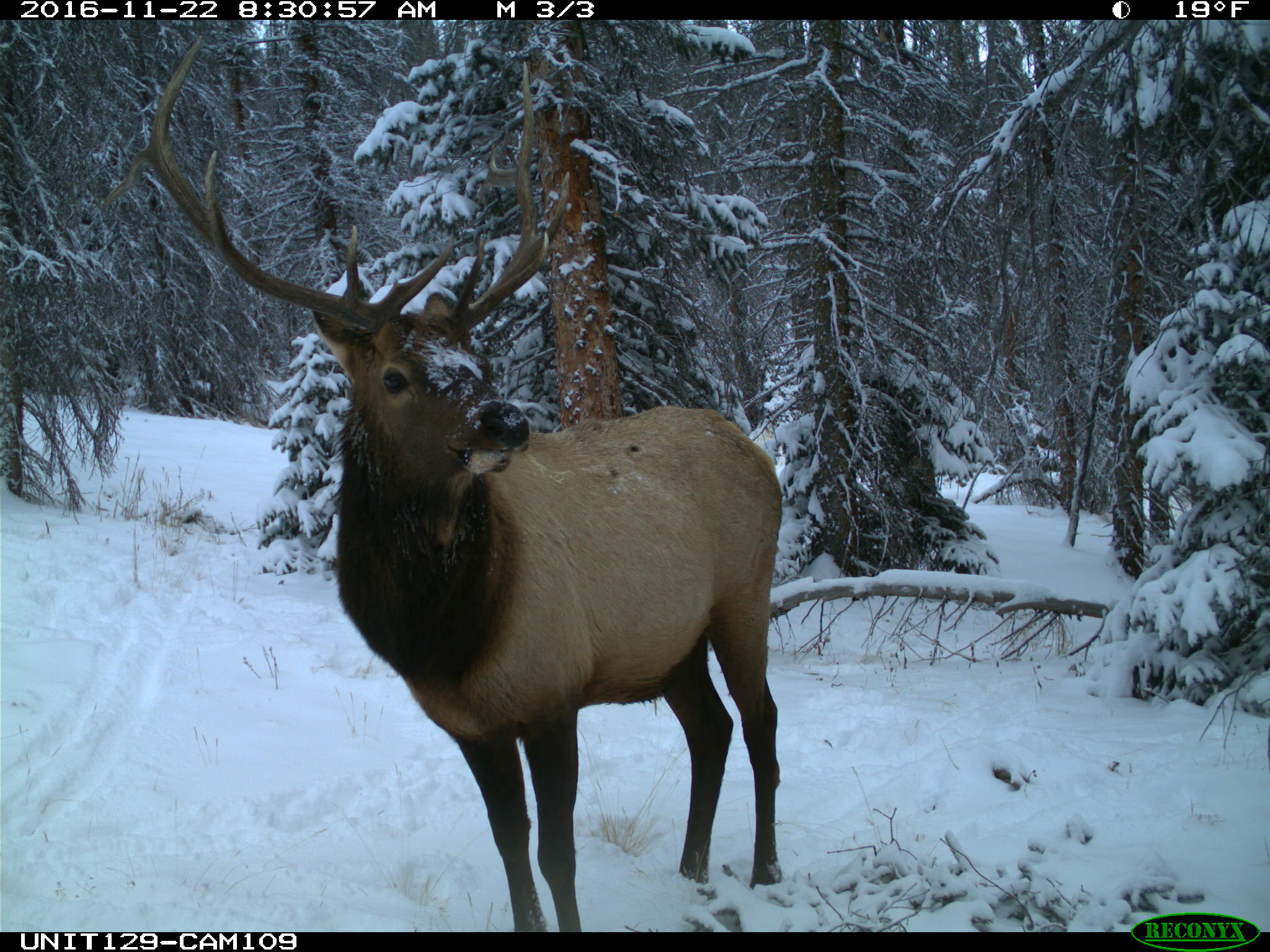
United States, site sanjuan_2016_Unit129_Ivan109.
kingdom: Animalia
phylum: Chordata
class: Mammalia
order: Artiodactyla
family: Cervidae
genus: Cervus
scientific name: Cervus elaphus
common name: red deer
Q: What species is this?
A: Cervus elaphus (red deer).